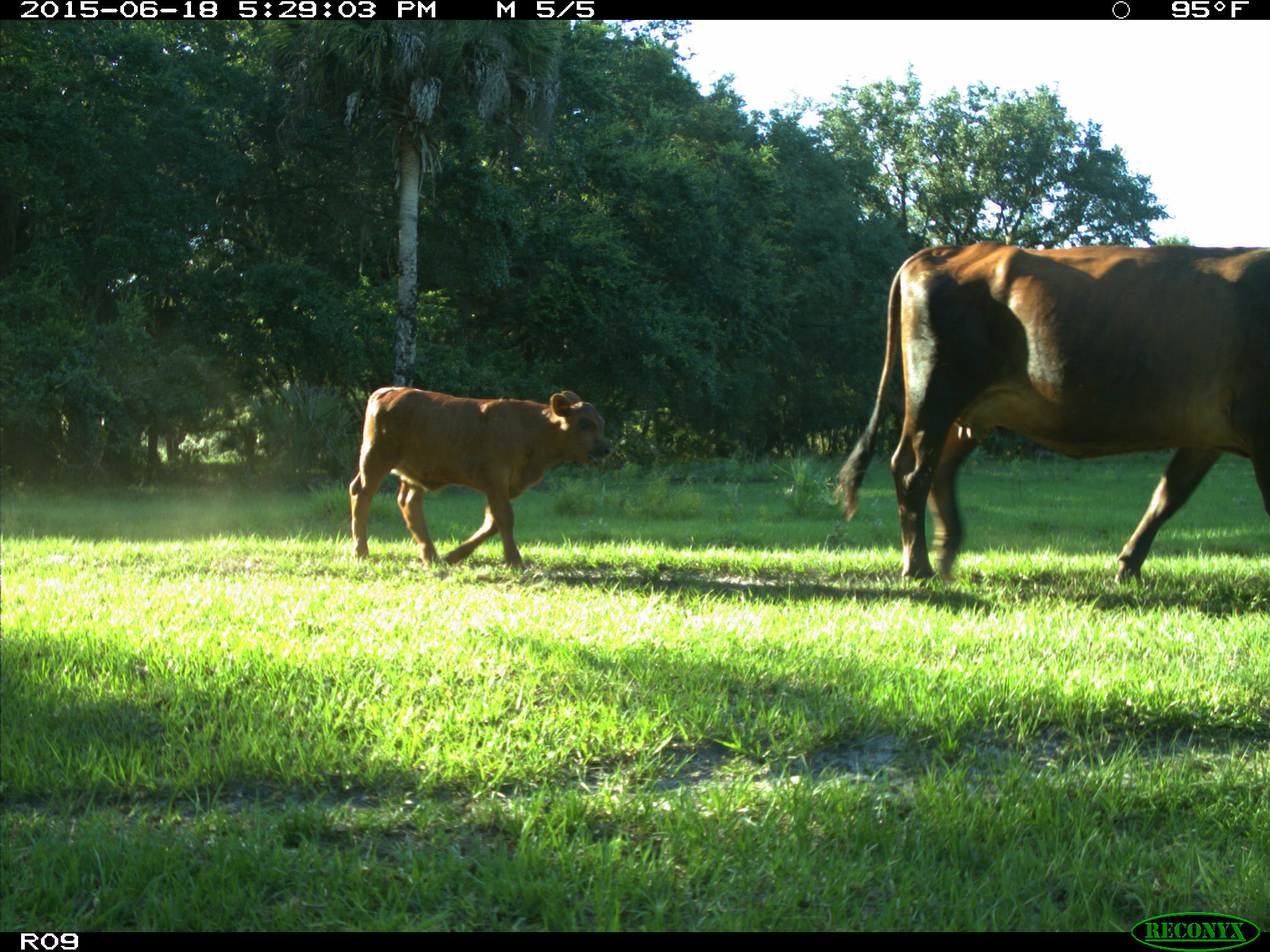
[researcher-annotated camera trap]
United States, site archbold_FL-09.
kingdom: Animalia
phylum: Chordata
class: Mammalia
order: Artiodactyla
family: Bovidae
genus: Bos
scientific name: Bos taurus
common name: domestic cow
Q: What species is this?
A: Bos taurus (domestic cow).